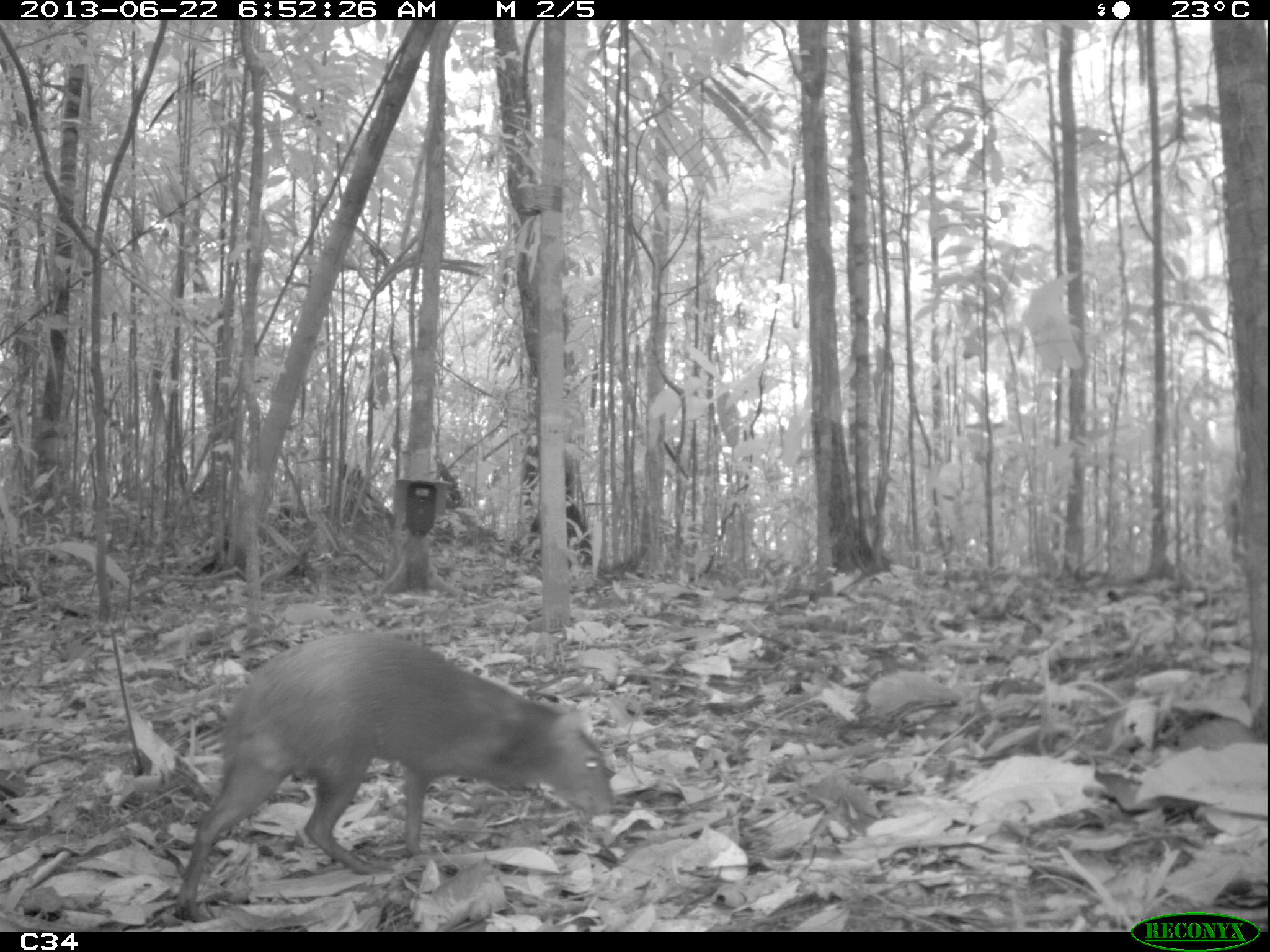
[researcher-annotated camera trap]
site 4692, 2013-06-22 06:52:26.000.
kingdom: Animalia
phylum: Chordata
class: Mammalia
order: Rodentia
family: Dasyproctidae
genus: Dasyprocta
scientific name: Dasyprocta leporina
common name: red-rumped agouti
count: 1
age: adult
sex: male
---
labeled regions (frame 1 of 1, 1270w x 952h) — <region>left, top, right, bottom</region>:
dasyprocta leporina: <region>170, 629, 613, 923</region>